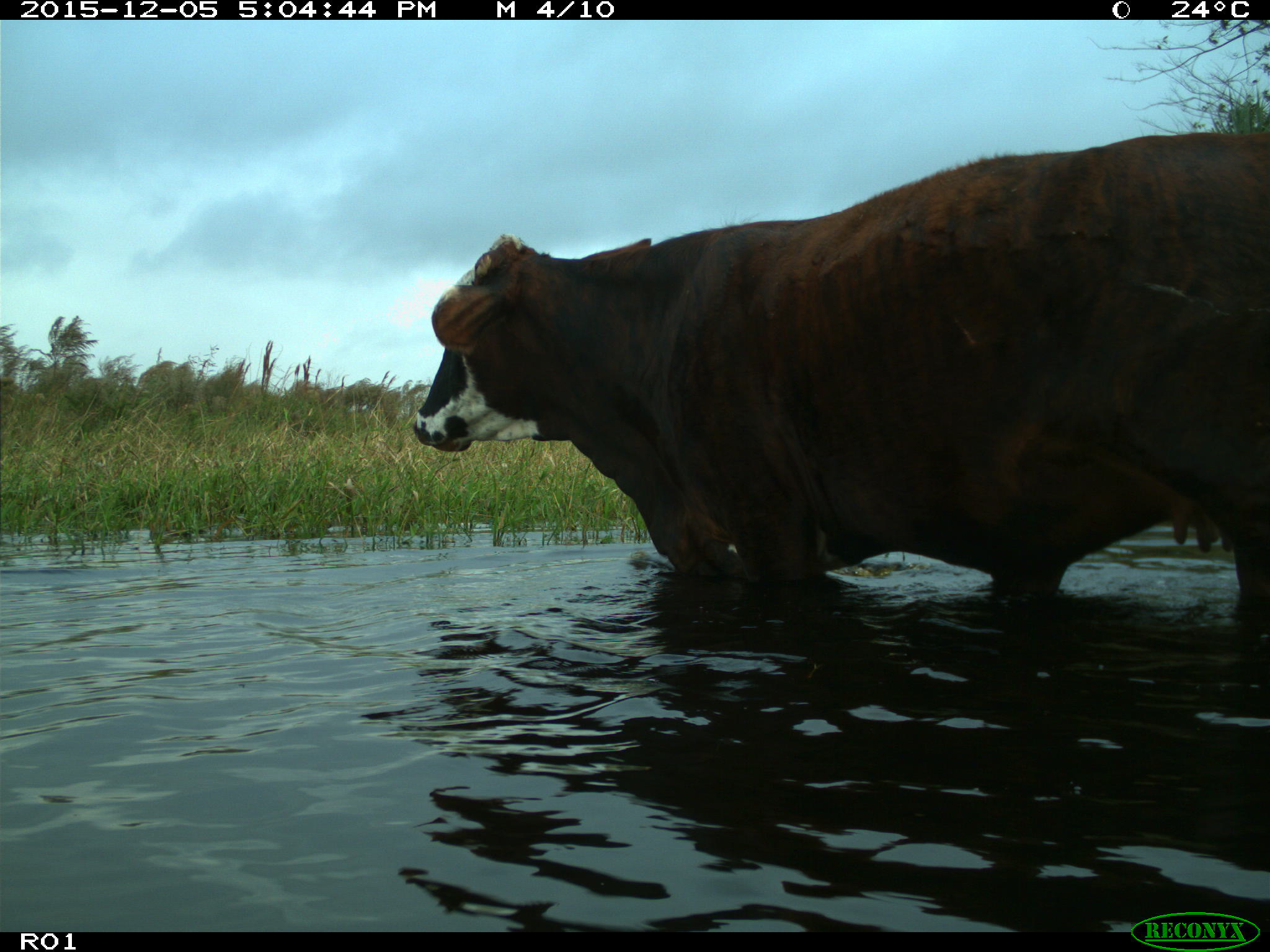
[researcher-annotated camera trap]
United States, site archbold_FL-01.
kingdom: Animalia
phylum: Chordata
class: Mammalia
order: Artiodactyla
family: Bovidae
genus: Bos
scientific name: Bos taurus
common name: domestic cow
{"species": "Bos taurus (domestic cow)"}